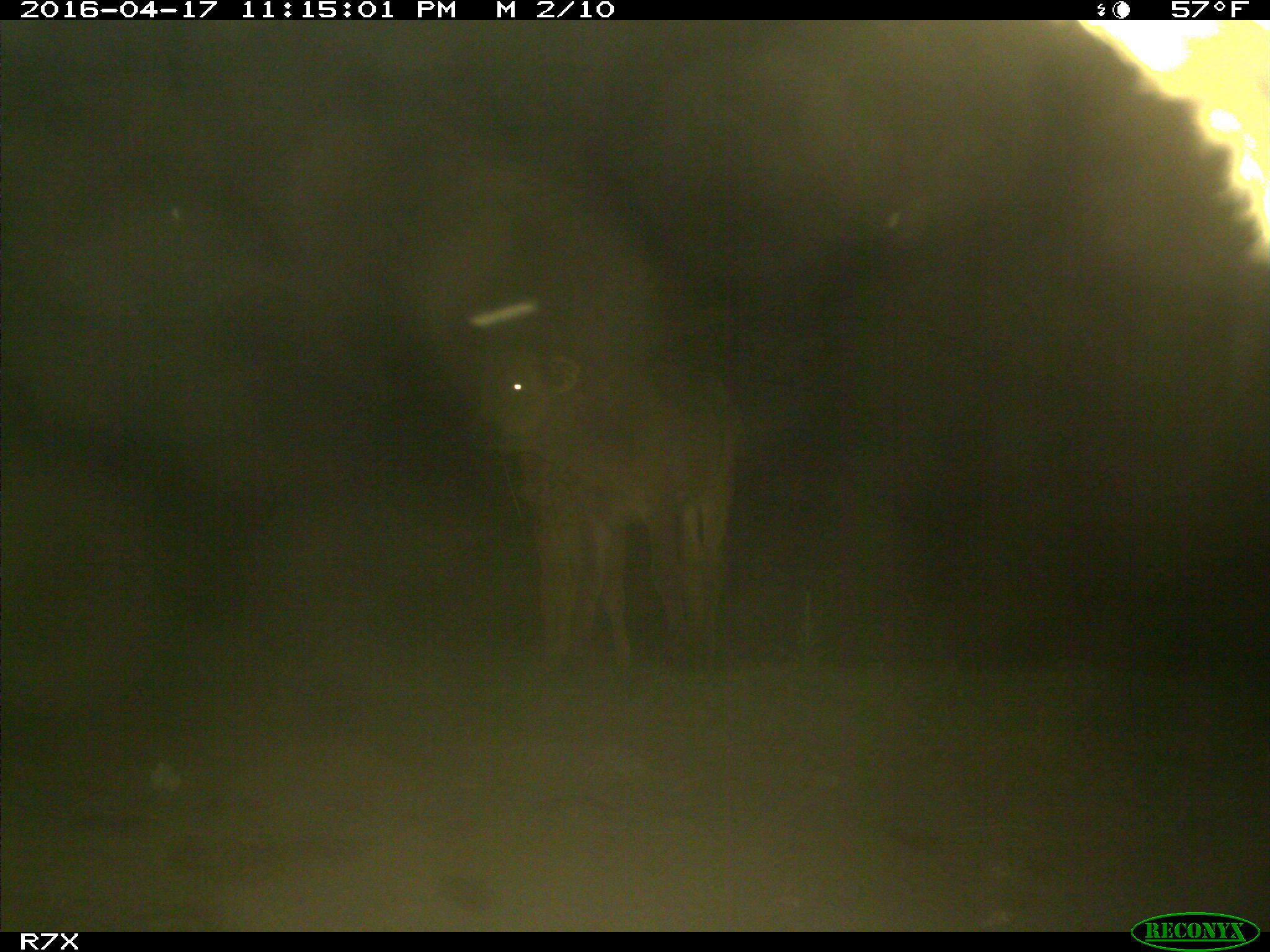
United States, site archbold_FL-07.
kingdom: Animalia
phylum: Chordata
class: Mammalia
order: Artiodactyla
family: Bovidae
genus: Bos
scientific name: Bos taurus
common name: domestic cow